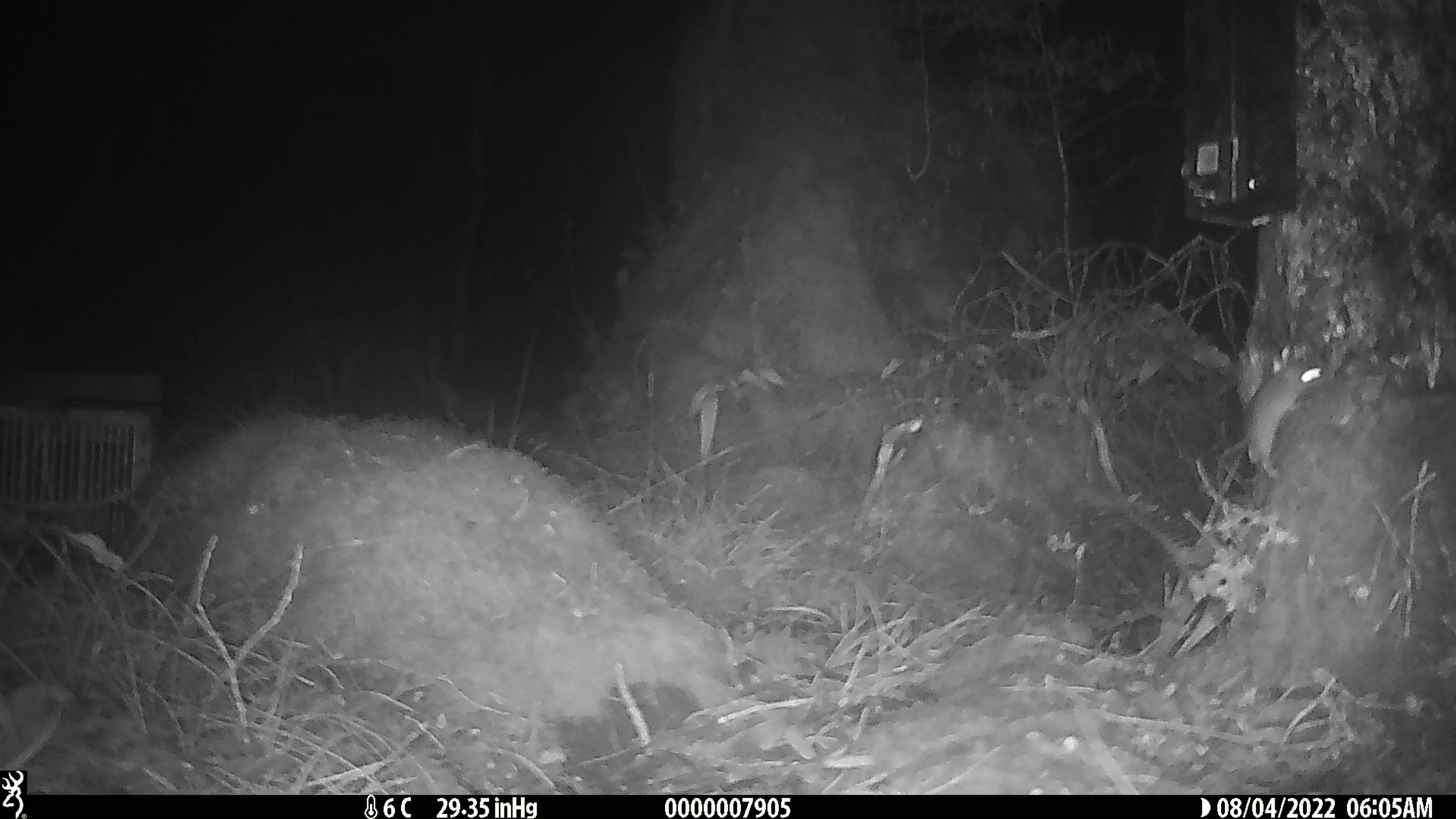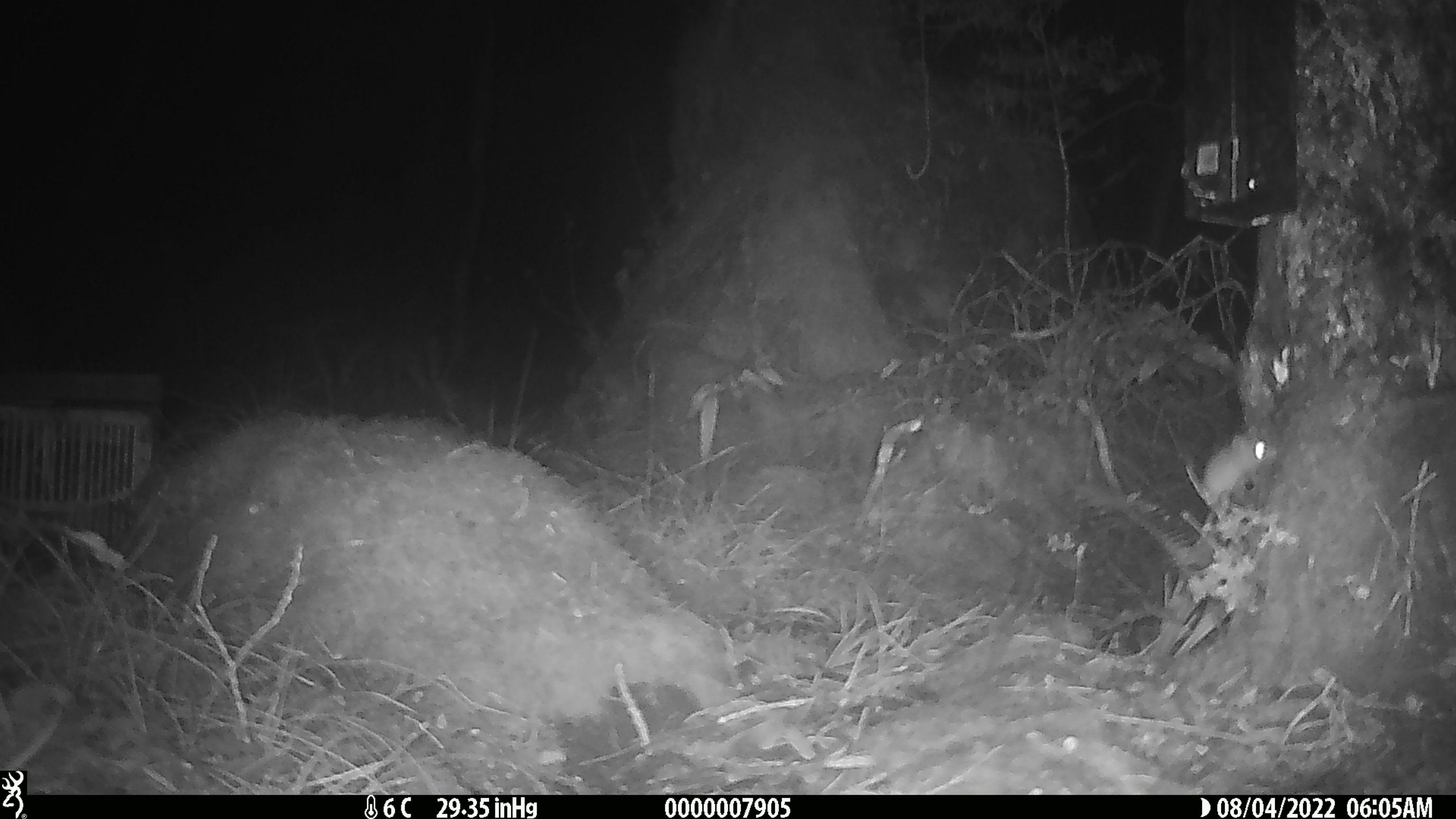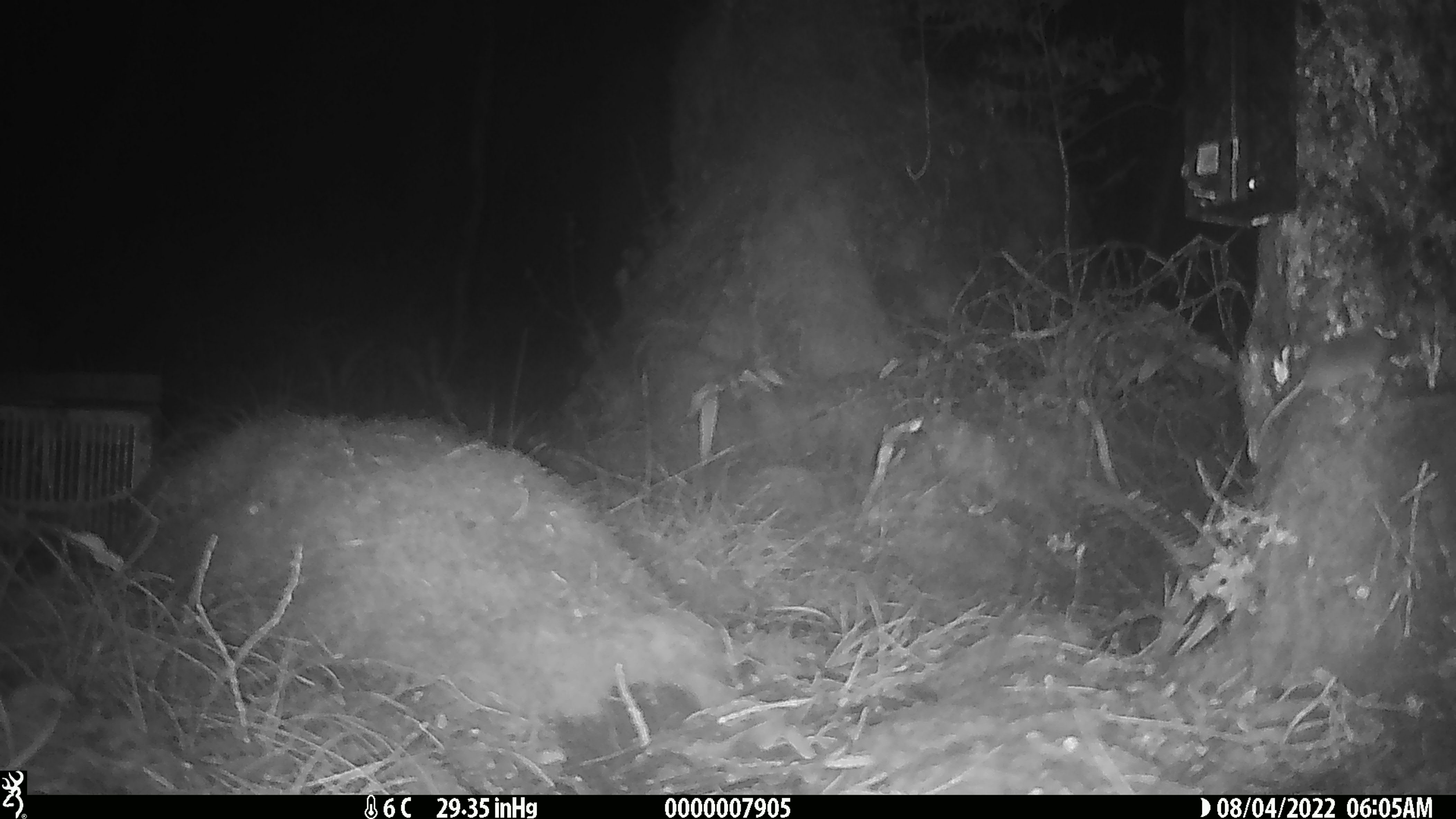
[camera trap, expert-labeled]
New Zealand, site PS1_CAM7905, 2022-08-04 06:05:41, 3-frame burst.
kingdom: Animalia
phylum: Chordata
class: Mammalia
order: Rodentia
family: Muridae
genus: Mus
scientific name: Mus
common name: mouse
Mouse (Mus).